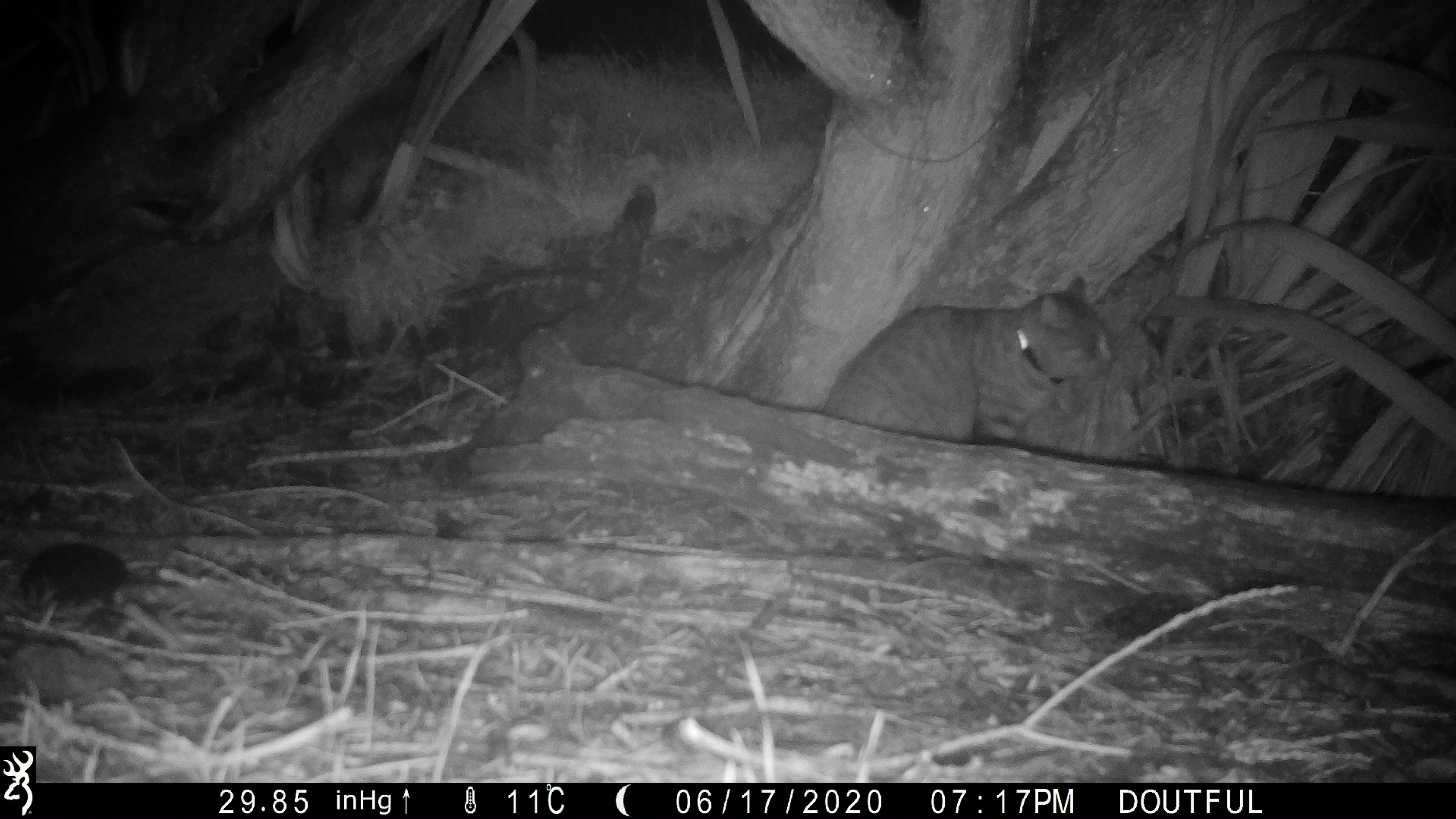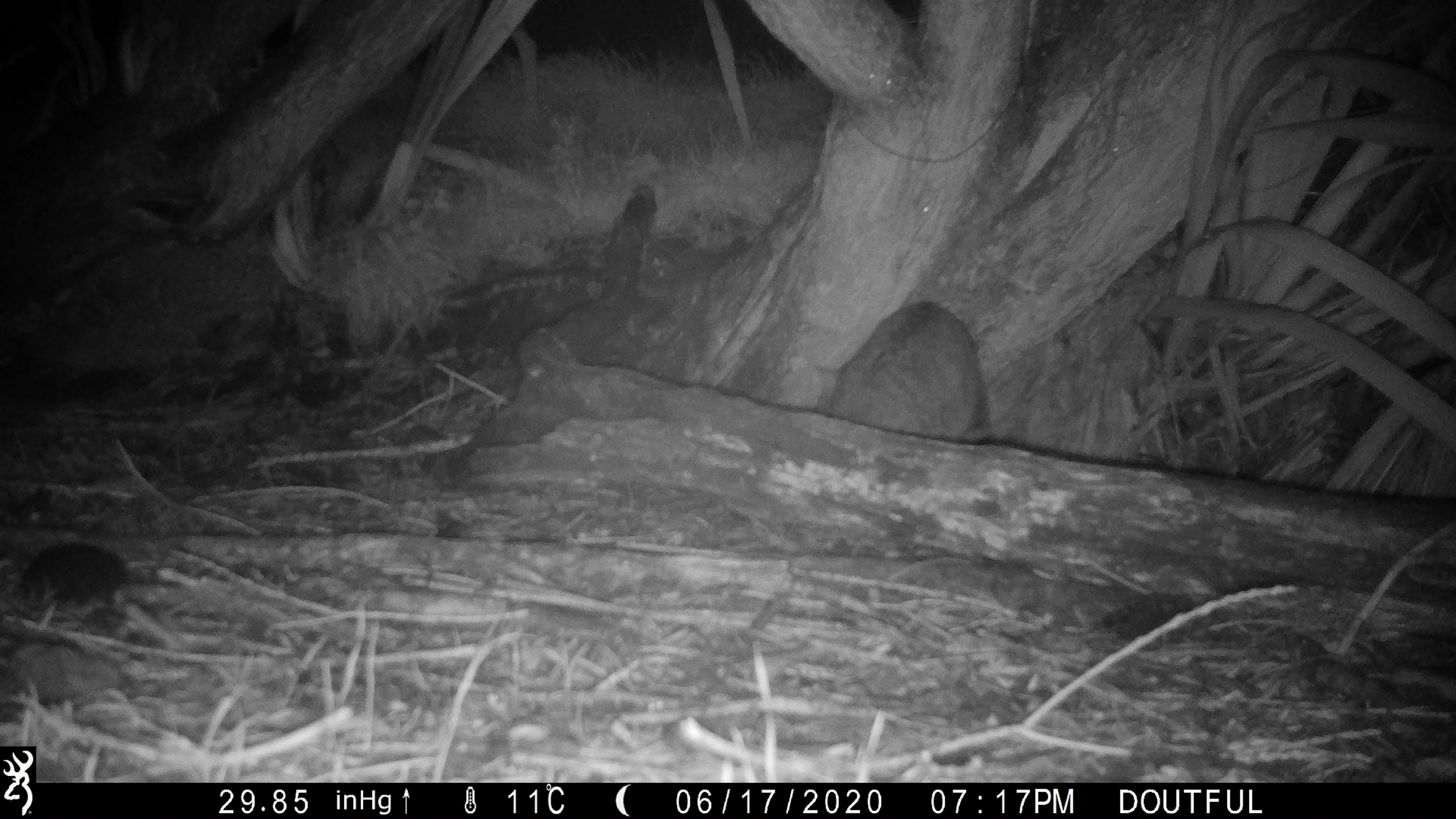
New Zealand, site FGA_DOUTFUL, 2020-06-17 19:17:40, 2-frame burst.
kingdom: Animalia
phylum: Chordata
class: Mammalia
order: Carnivora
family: Felidae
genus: Felis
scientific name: Felis catus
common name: domestic cat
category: cat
Cat (domestic cat) (Felis catus).